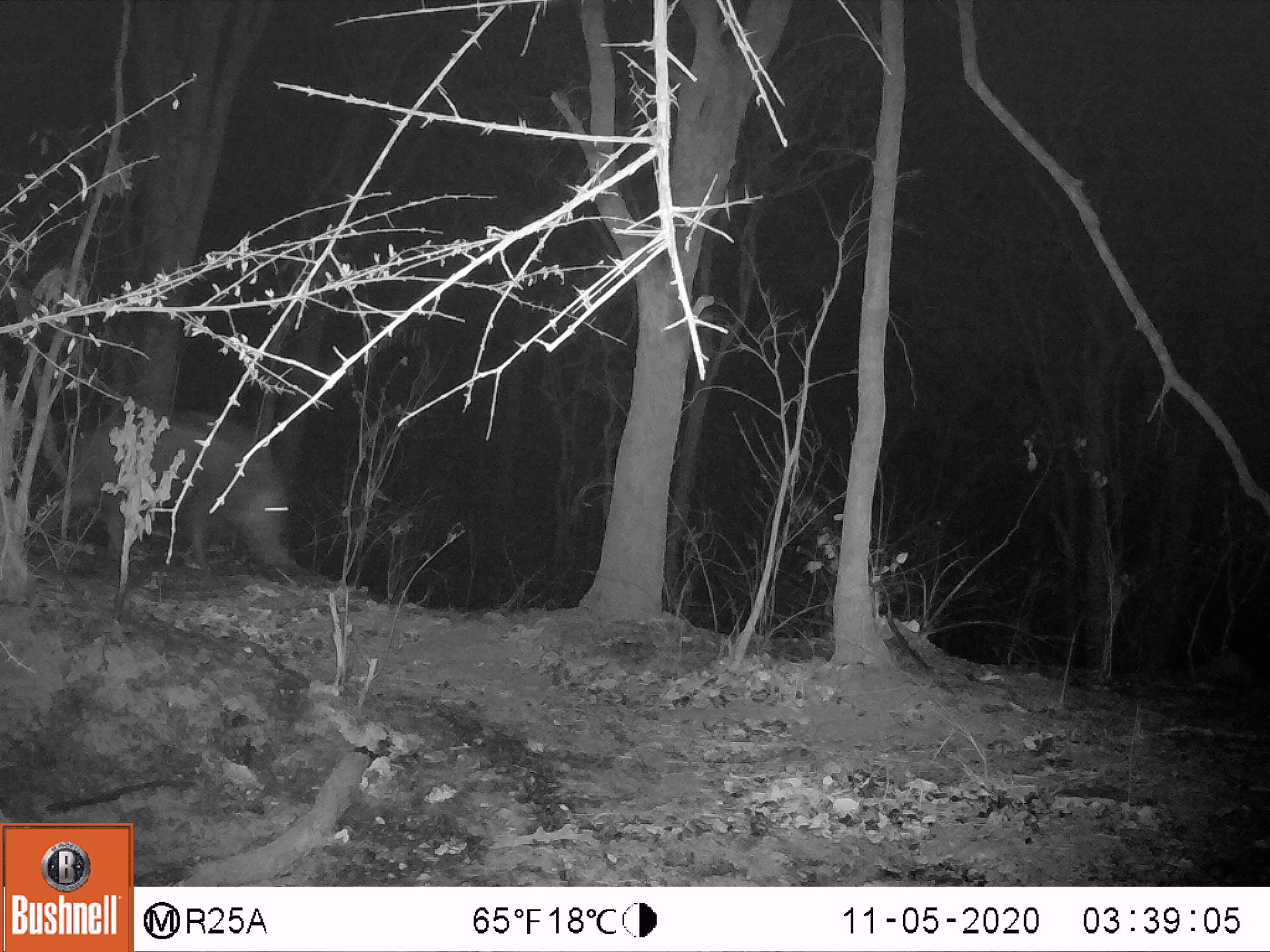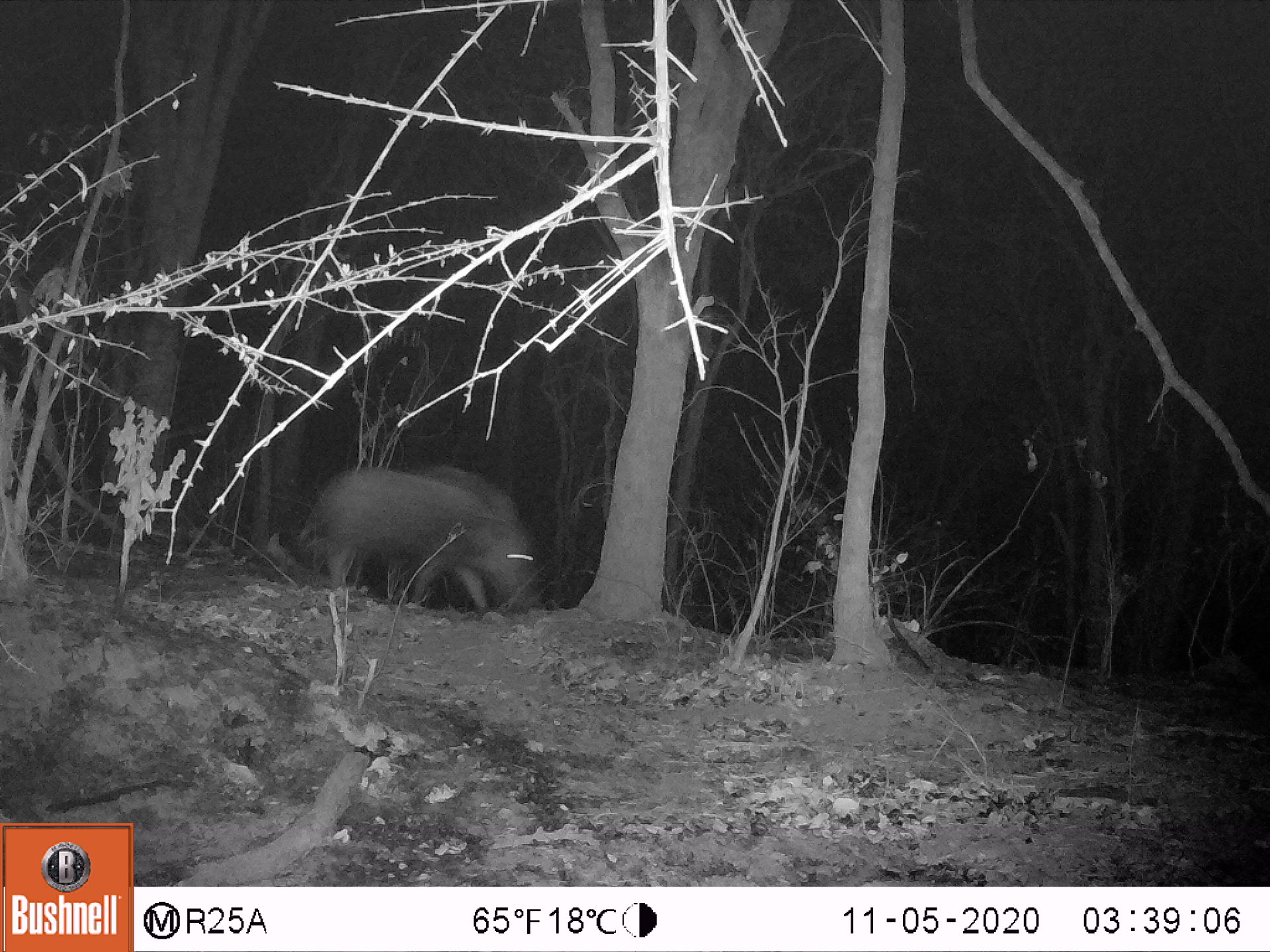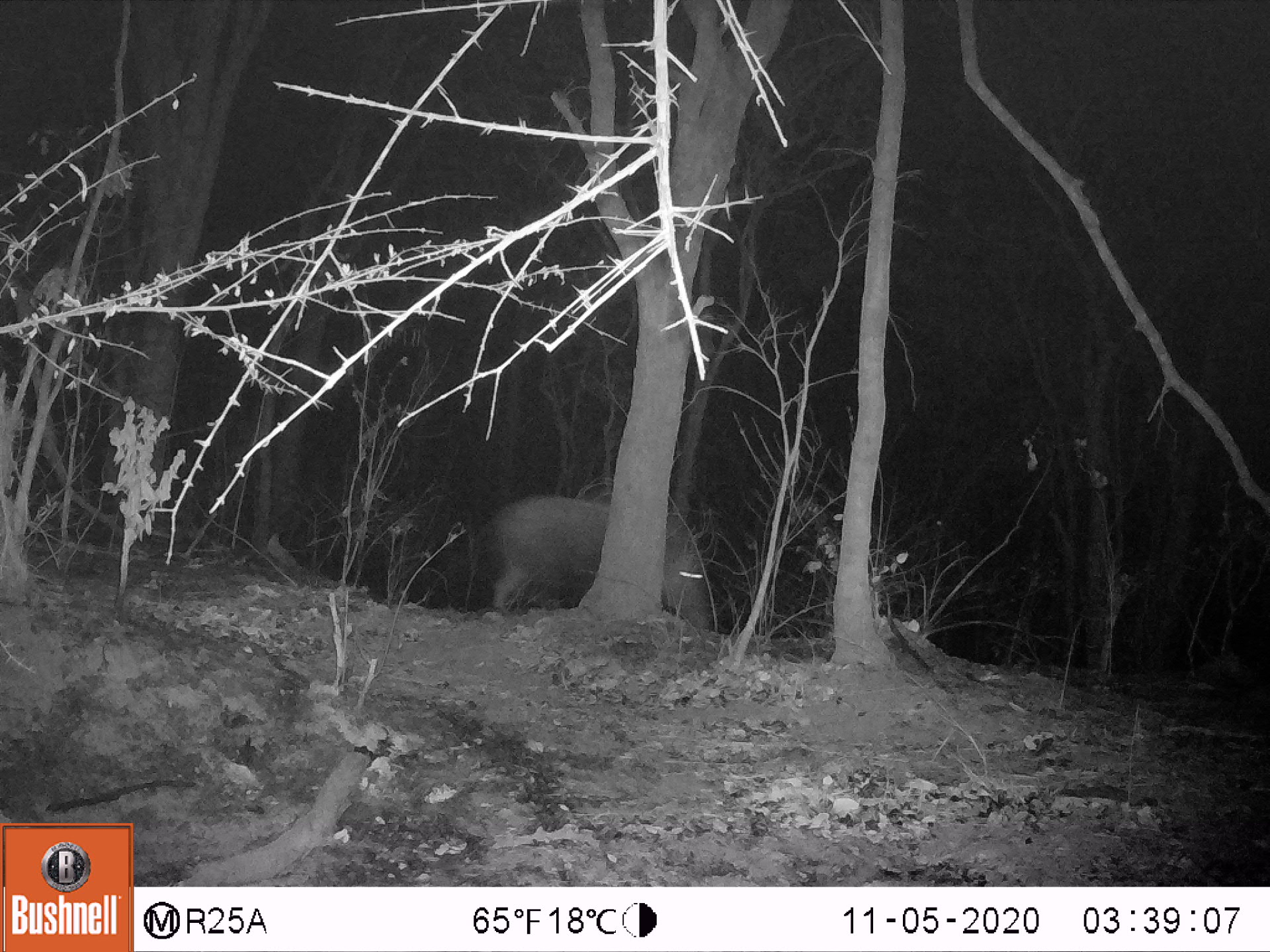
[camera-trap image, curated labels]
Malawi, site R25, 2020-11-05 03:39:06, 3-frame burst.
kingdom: Animalia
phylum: Chordata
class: Mammalia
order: Artiodactyla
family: Suidae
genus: Potamochoerus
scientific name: Potamochoerus larvatus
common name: bushpig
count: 1